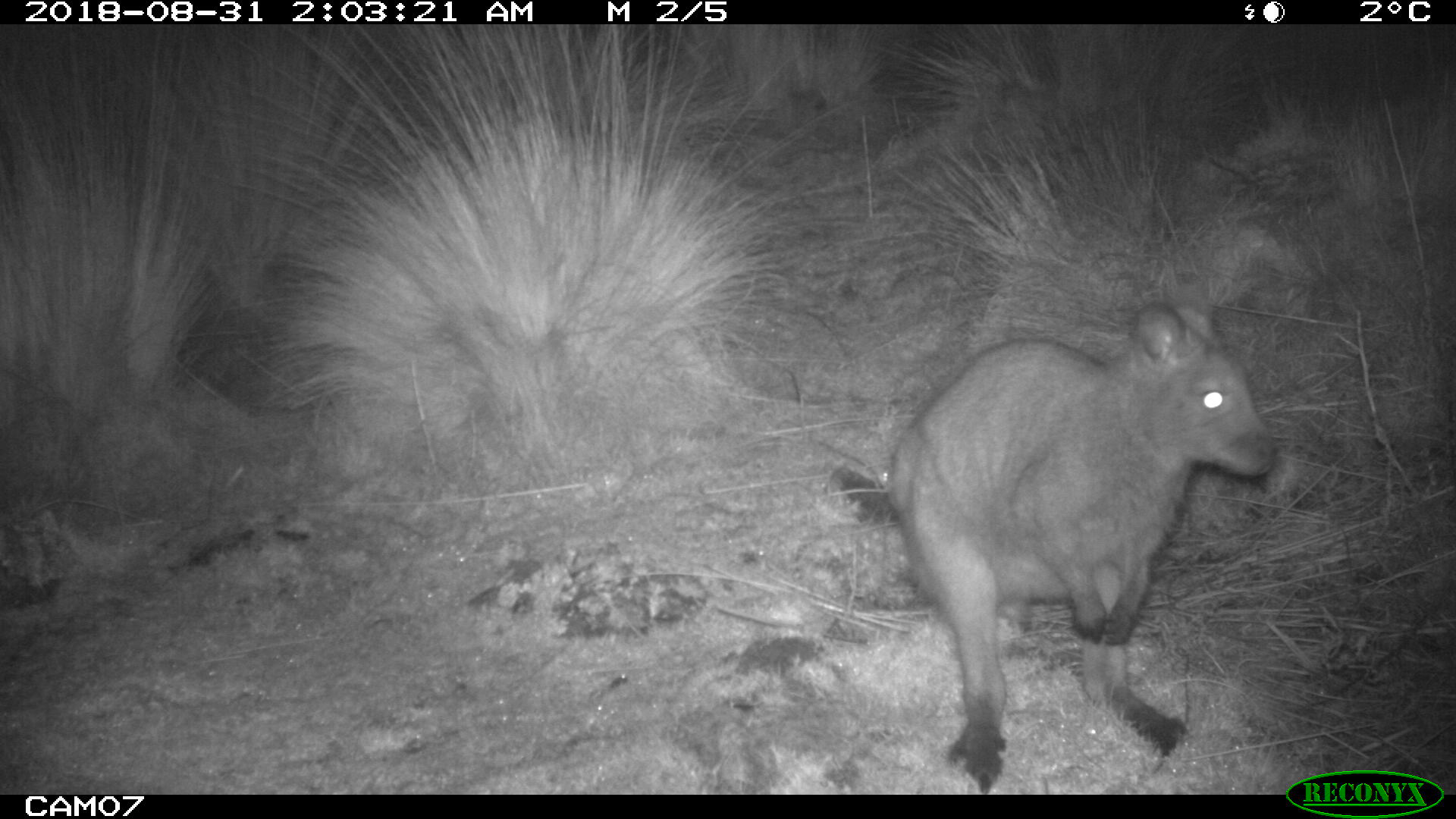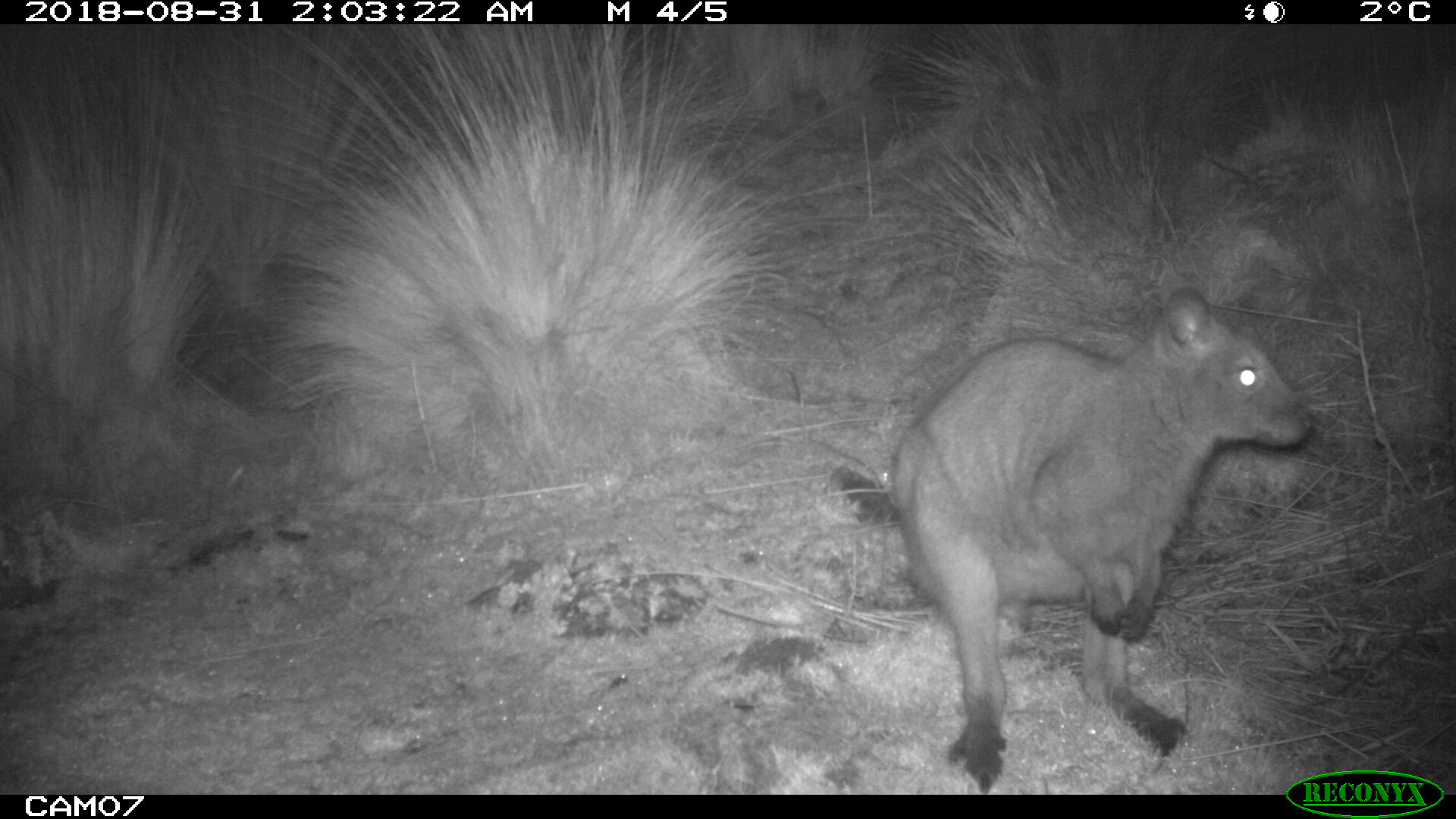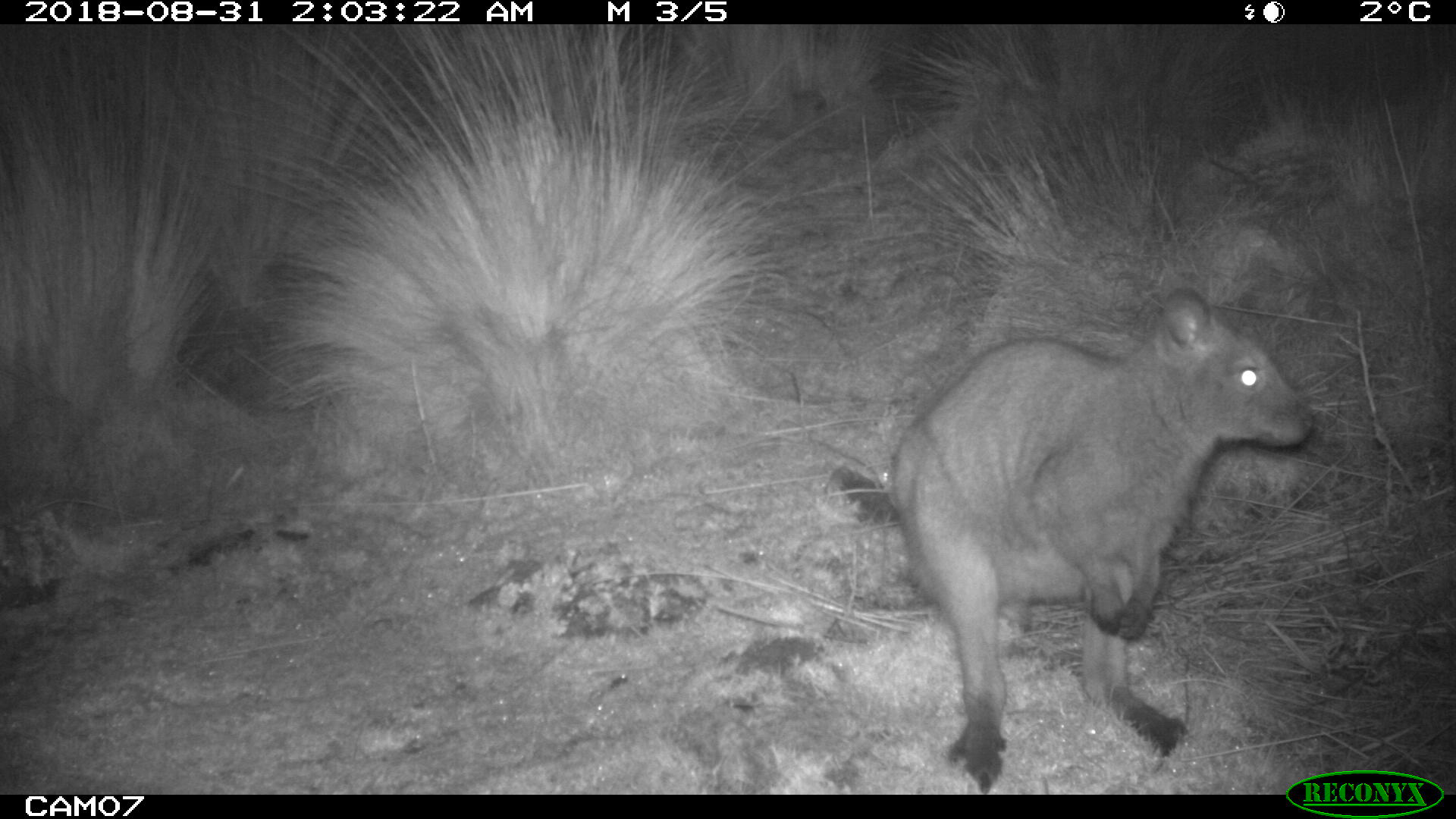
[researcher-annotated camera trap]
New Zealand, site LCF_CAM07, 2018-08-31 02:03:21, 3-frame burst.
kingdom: Animalia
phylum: Chordata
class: Mammalia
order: Diprotodontia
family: Macropodidae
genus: Notamacropus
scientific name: Notamacropus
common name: wallaby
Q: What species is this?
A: Wallaby (Notamacropus).